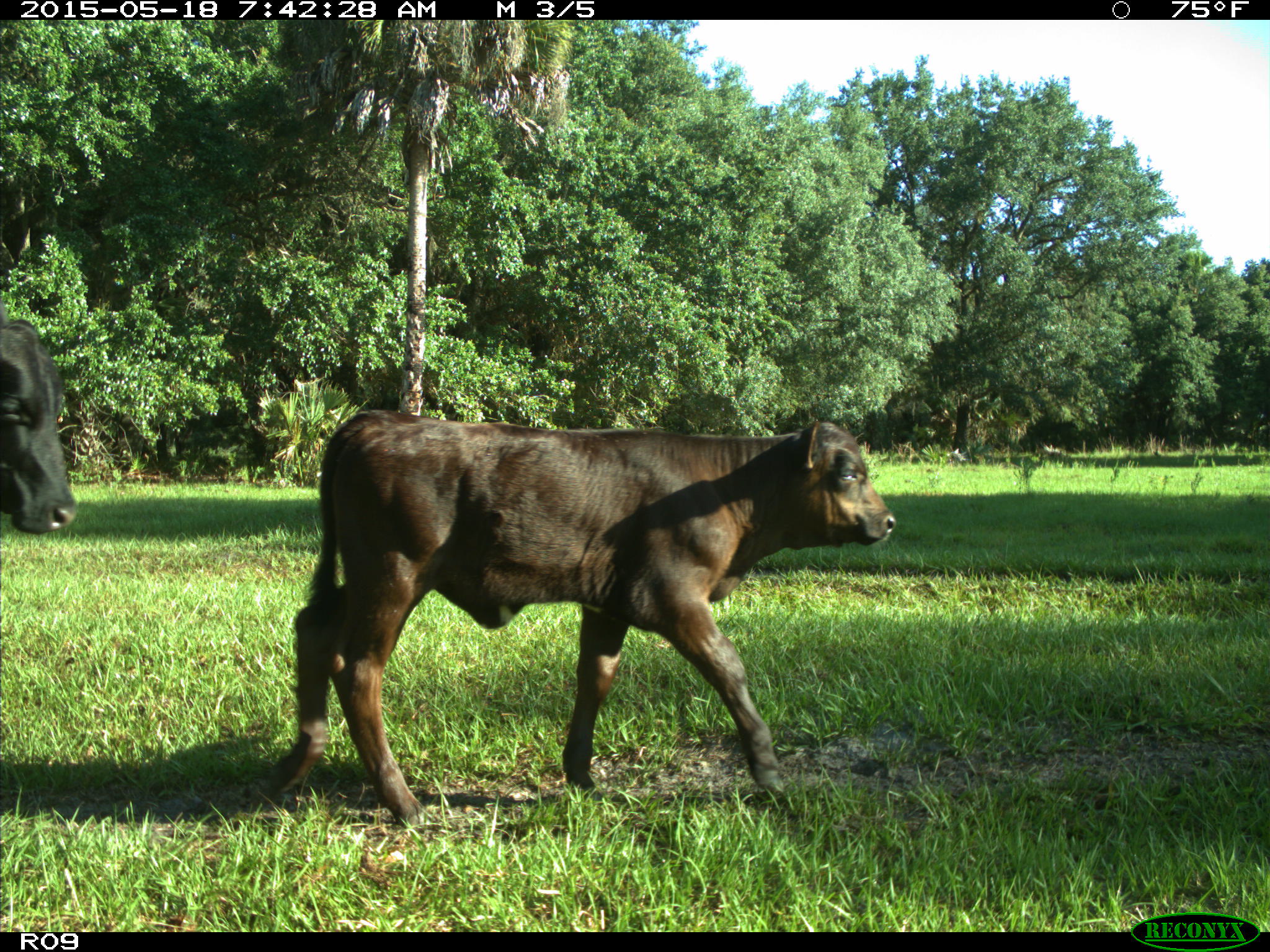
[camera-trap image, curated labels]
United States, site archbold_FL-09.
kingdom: Animalia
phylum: Chordata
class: Mammalia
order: Artiodactyla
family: Bovidae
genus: Bos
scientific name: Bos taurus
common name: domestic cow